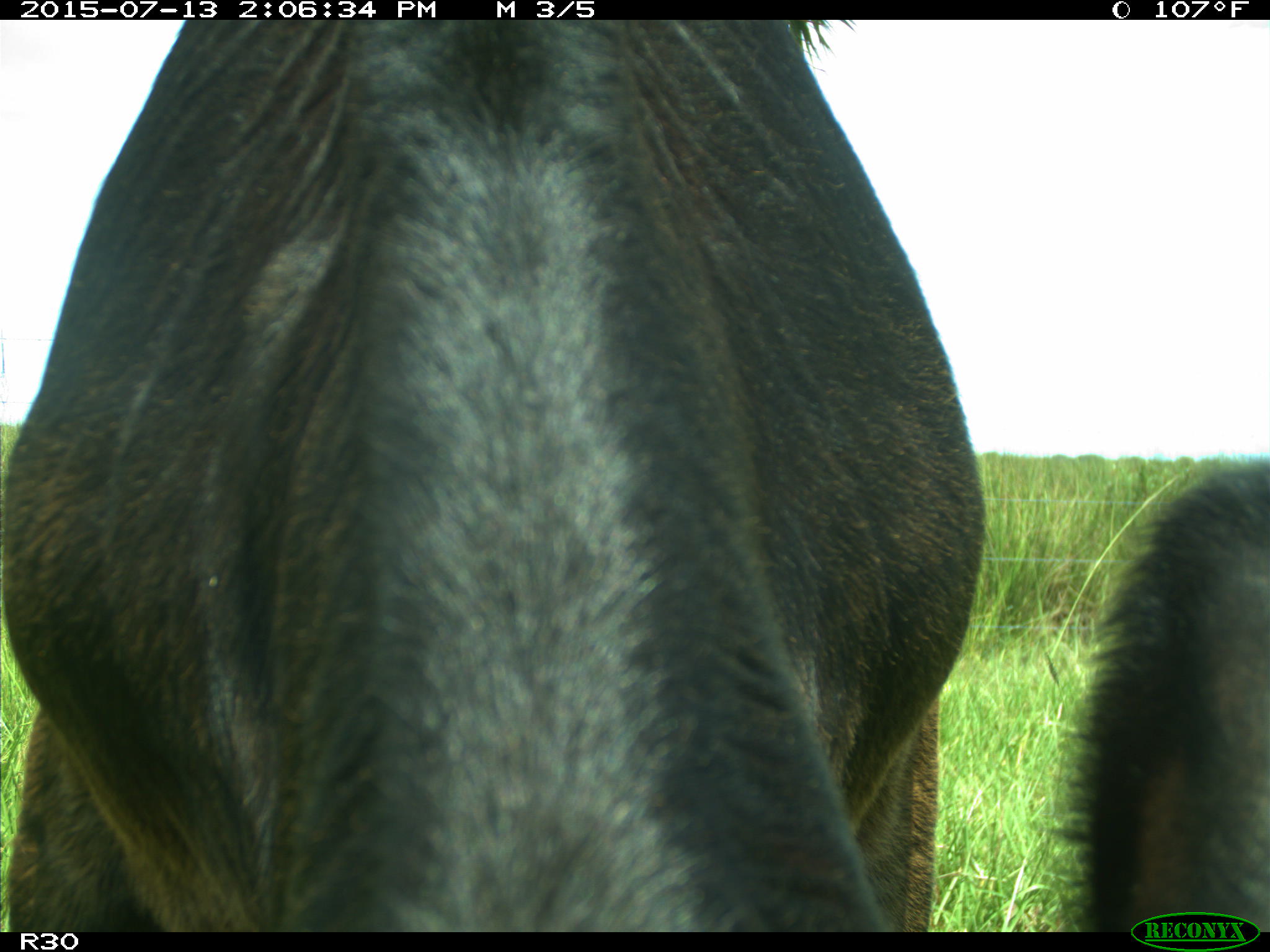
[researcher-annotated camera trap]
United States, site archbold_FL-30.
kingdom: Animalia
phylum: Chordata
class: Mammalia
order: Artiodactyla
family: Bovidae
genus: Bos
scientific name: Bos taurus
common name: domestic cow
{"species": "Bos taurus (domestic cow)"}